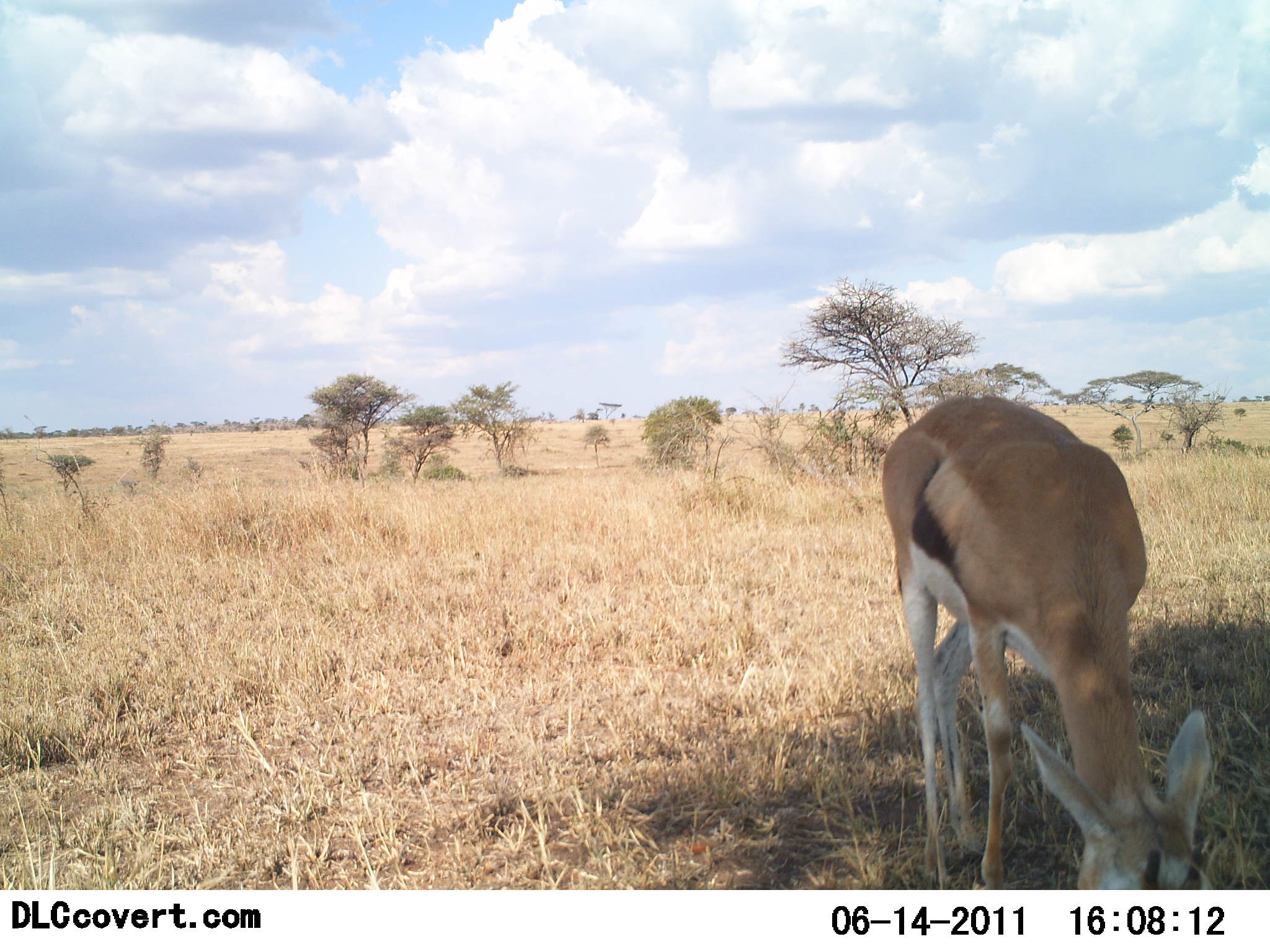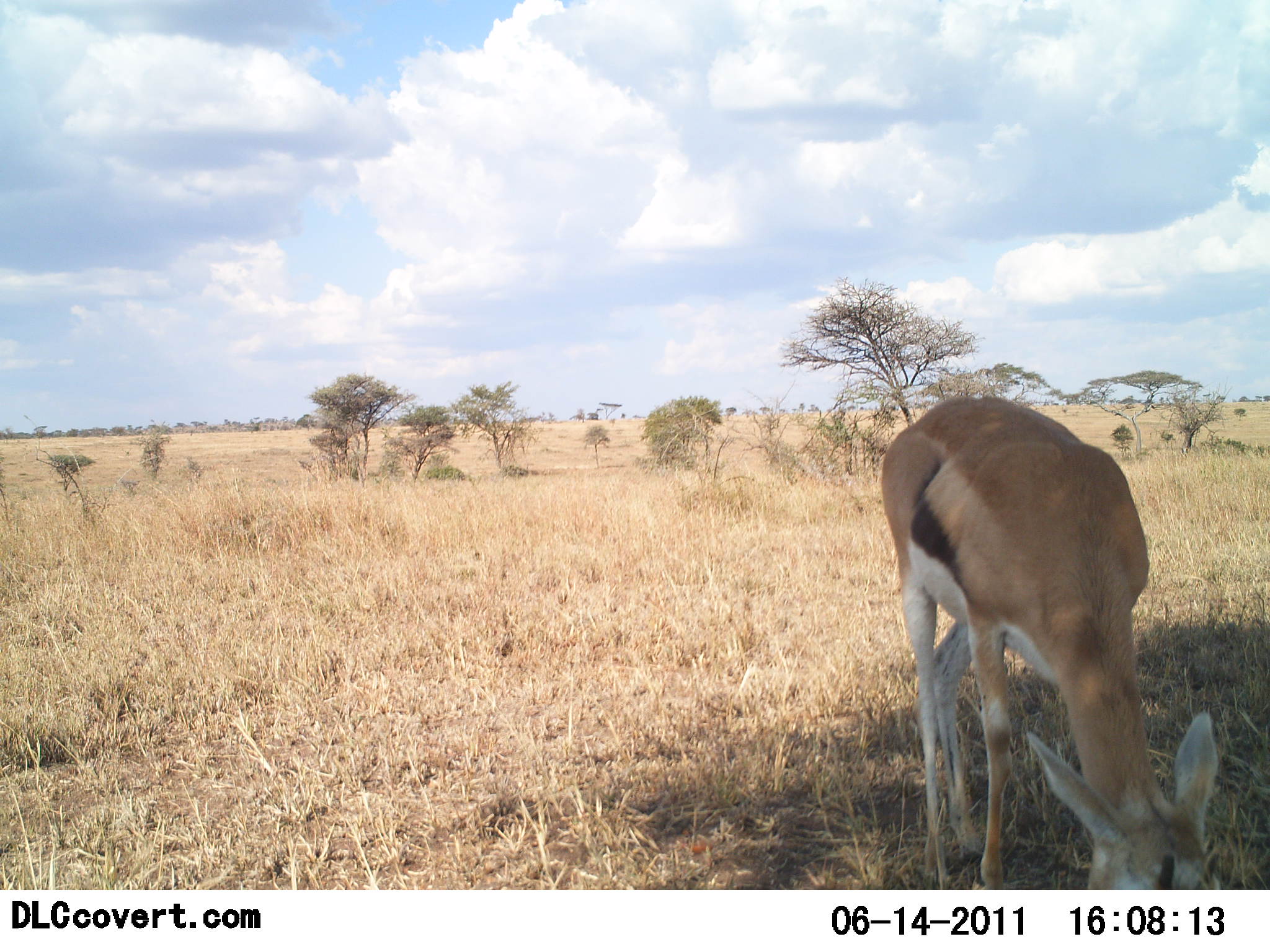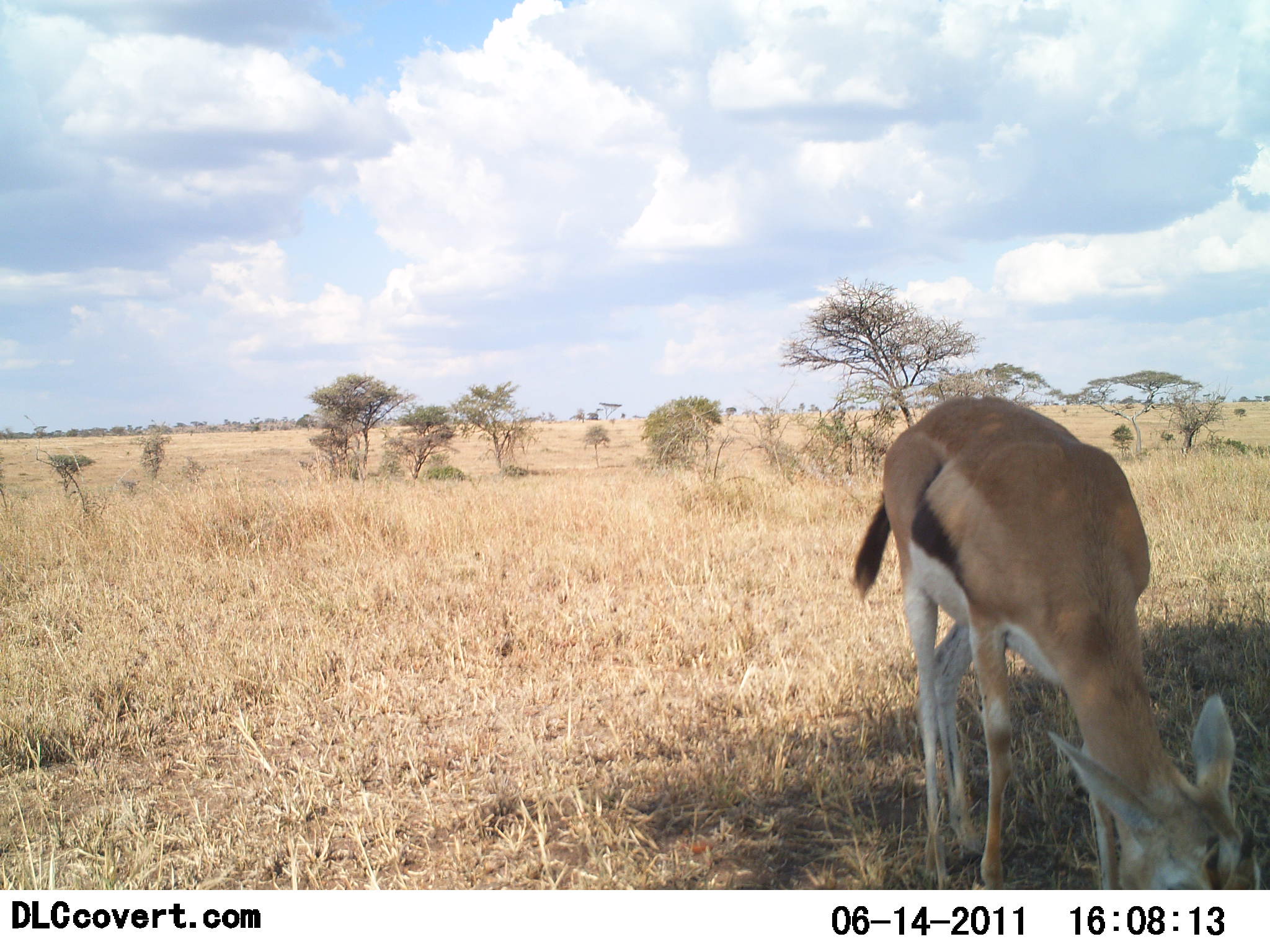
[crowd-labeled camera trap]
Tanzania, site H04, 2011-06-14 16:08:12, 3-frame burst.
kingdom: Animalia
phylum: Chordata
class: Mammalia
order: Artiodactyla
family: Bovidae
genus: Eudorcas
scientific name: Eudorcas thomsonii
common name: thomson's gazelle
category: gazellethomsons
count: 1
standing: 26%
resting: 0%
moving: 0%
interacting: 0%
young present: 5%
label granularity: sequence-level